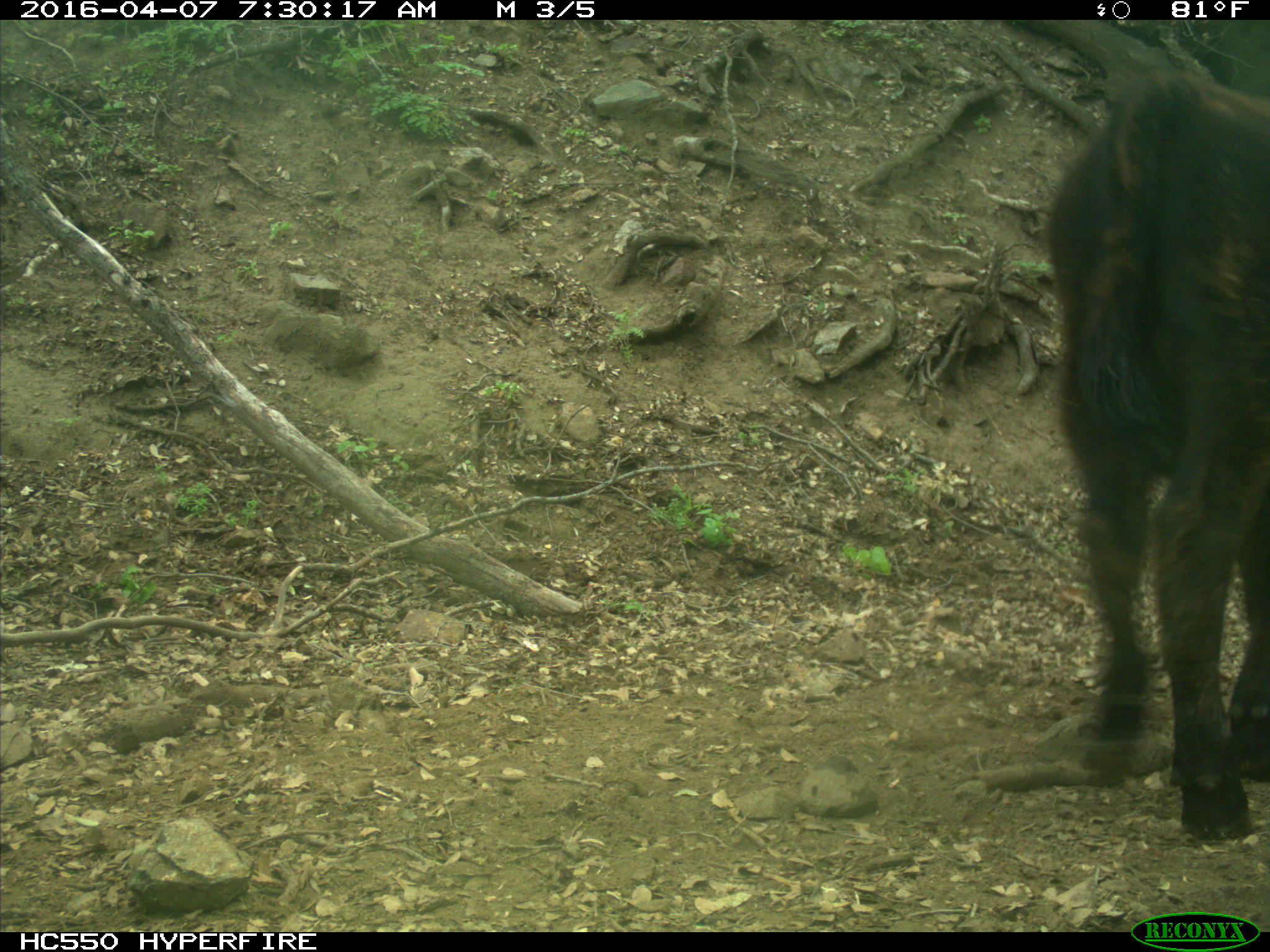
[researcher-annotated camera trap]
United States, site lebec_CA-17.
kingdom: Animalia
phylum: Chordata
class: Mammalia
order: Artiodactyla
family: Bovidae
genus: Bos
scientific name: Bos taurus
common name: domestic cow